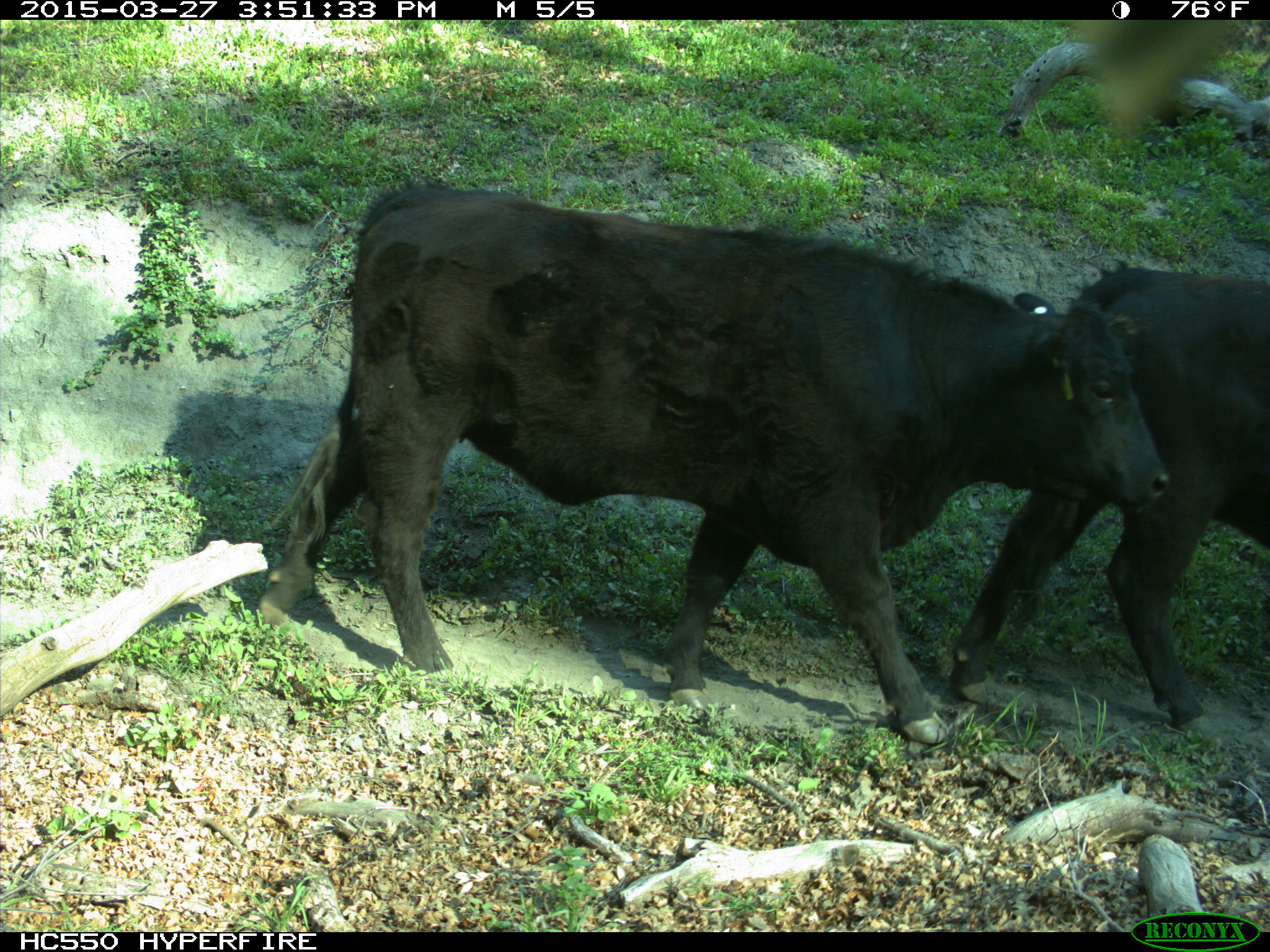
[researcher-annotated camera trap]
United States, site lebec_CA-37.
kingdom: Animalia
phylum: Chordata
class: Mammalia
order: Artiodactyla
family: Bovidae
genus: Bos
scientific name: Bos taurus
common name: domestic cow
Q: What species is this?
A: Bos taurus (domestic cow).